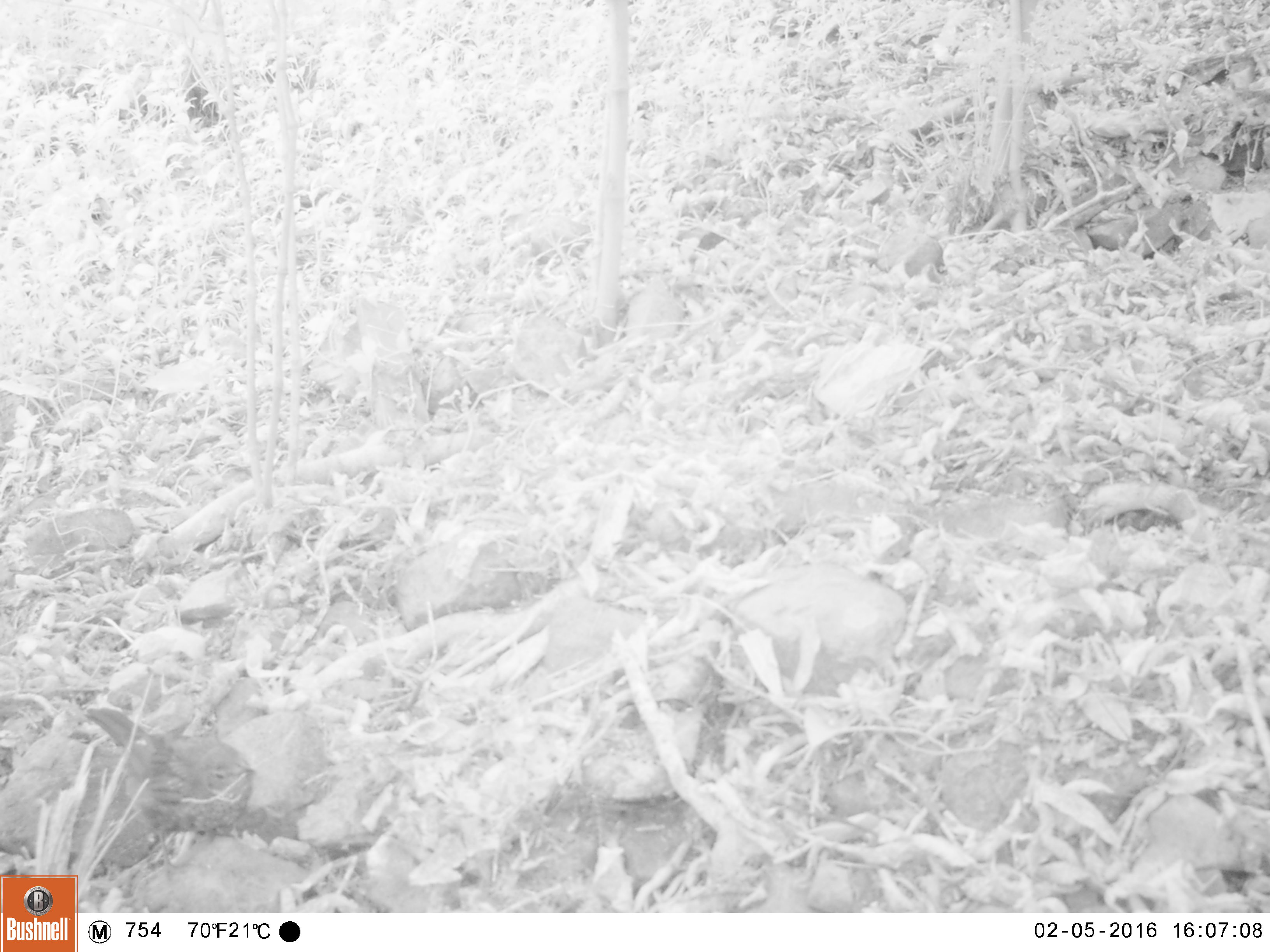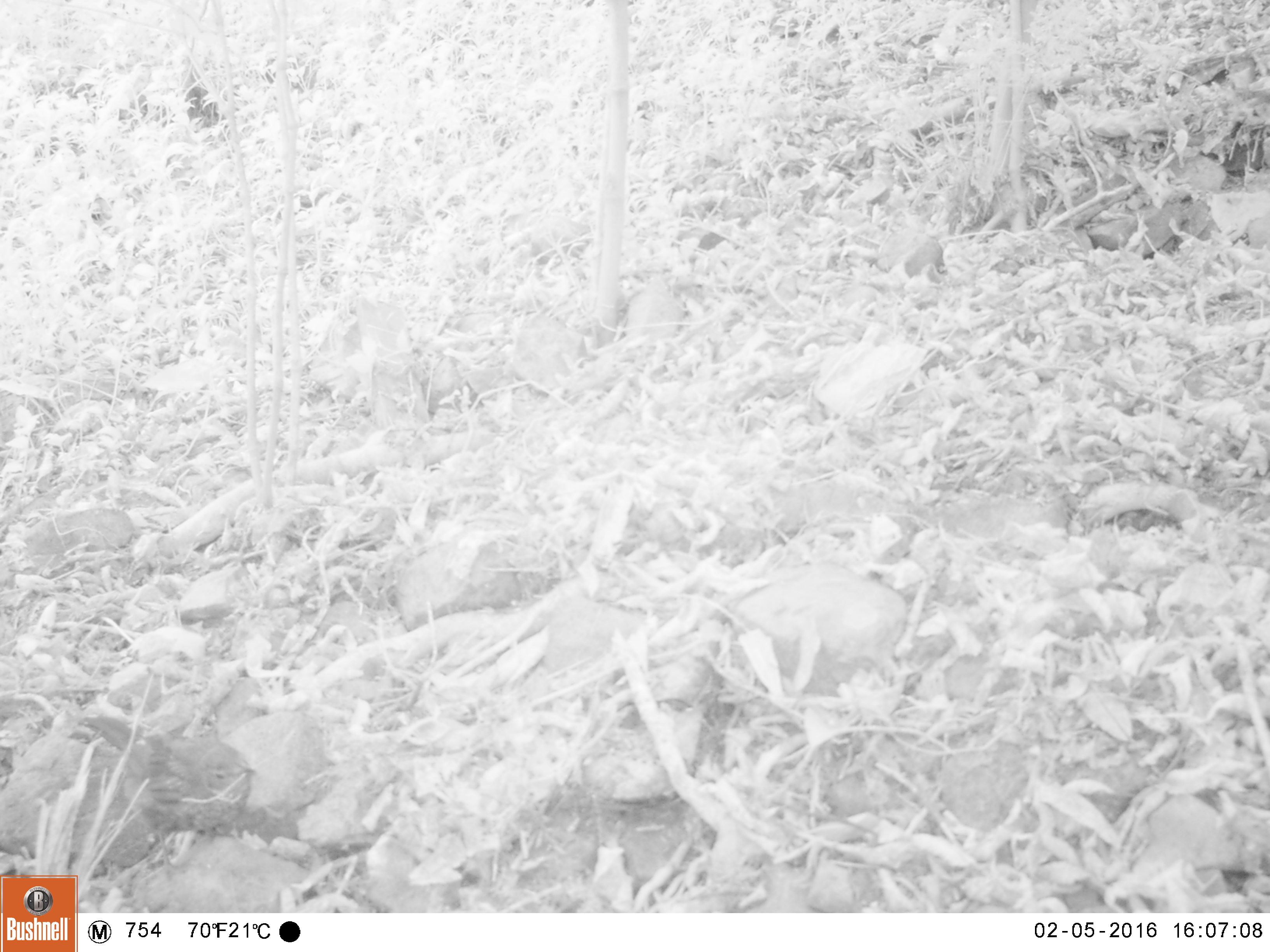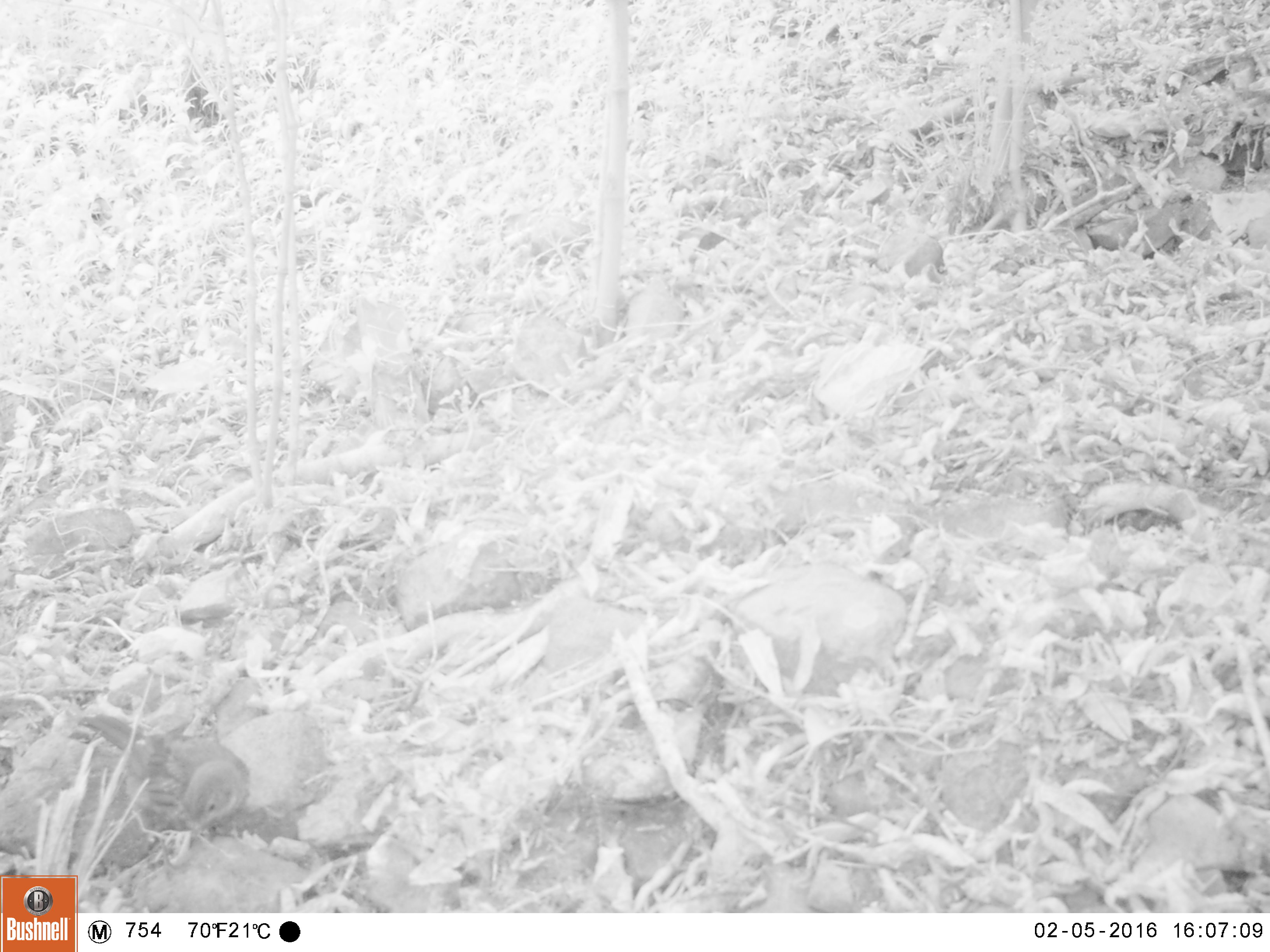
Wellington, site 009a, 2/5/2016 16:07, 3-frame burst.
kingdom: Animalia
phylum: Chordata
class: Aves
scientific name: Aves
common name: bird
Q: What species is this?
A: Bird (Aves).